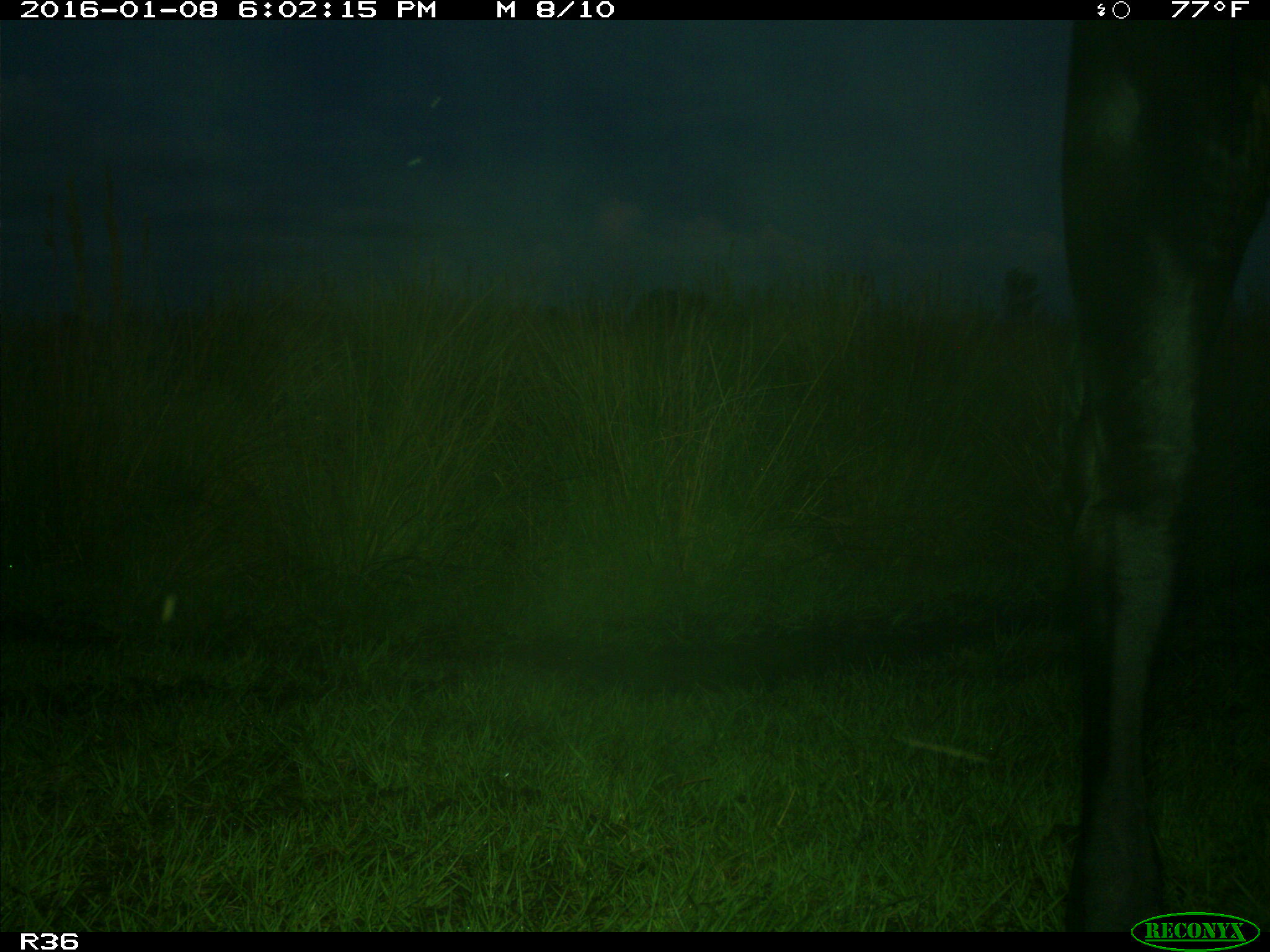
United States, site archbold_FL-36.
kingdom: Animalia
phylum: Chordata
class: Mammalia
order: Artiodactyla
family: Bovidae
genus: Bos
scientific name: Bos taurus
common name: domestic cow